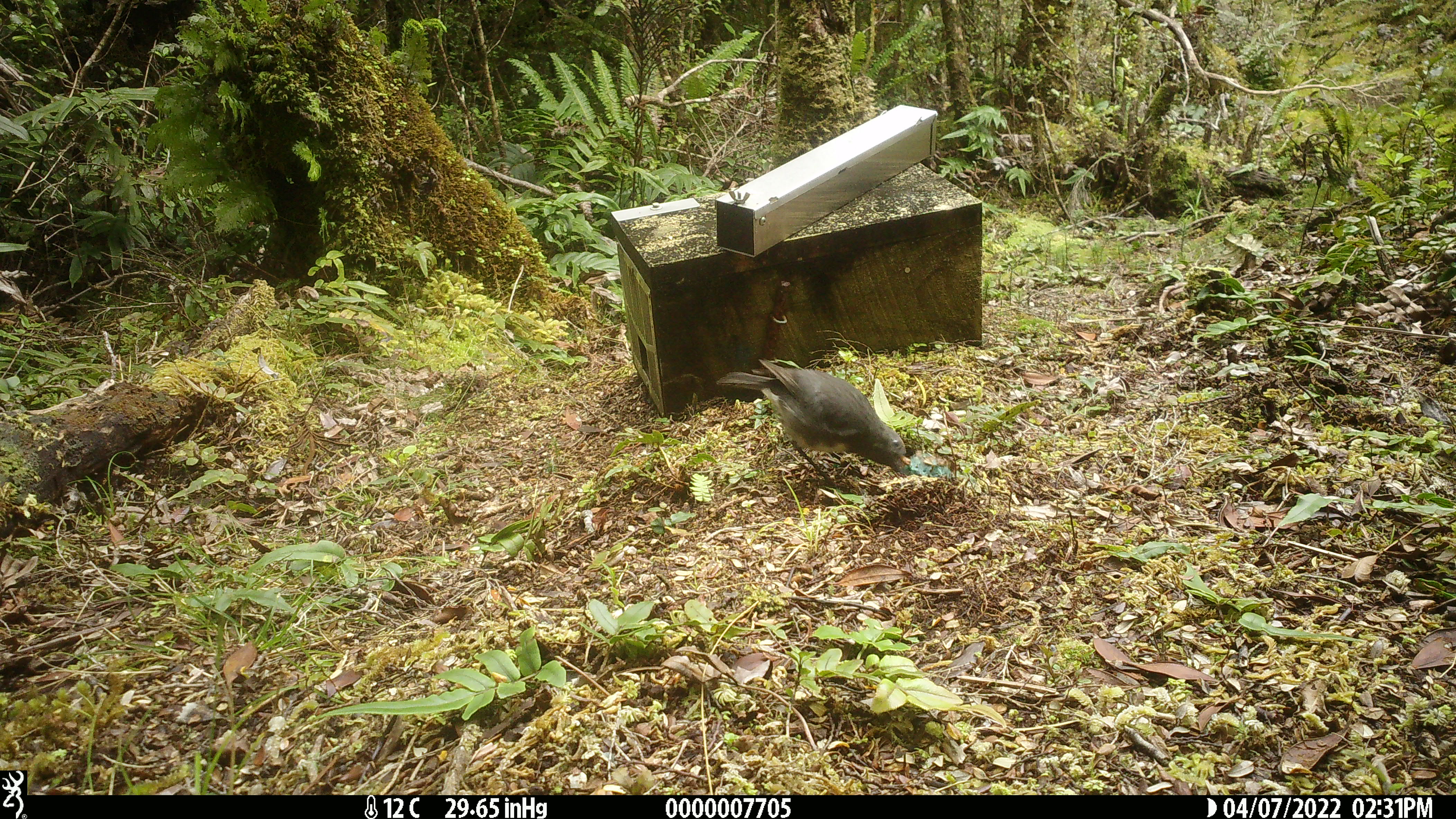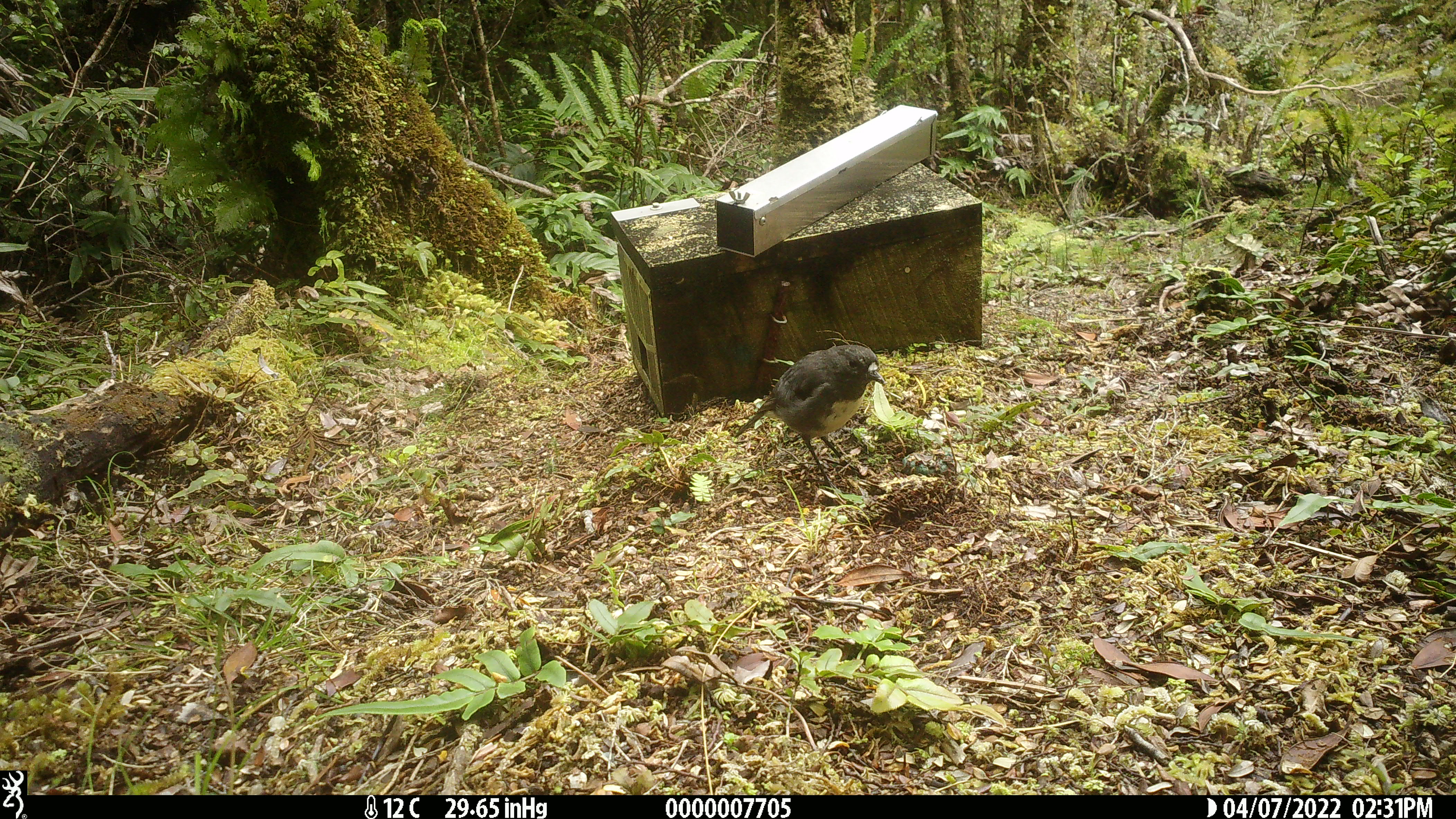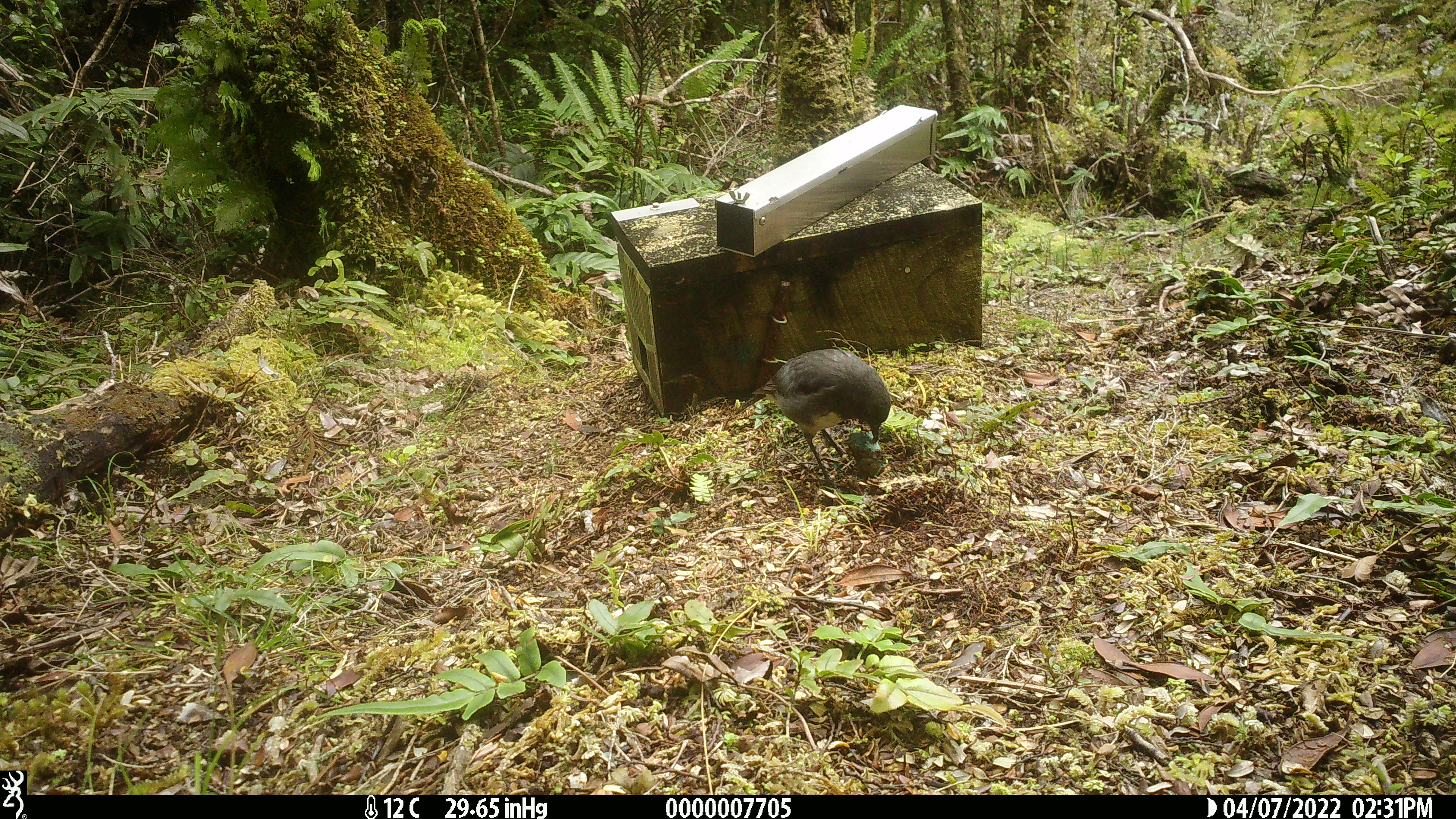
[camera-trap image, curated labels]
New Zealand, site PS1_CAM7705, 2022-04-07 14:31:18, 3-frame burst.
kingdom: Animalia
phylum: Chordata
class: Aves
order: Passeriformes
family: Petroicidae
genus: Petroica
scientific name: Petroica australis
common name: new zealand robin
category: robin